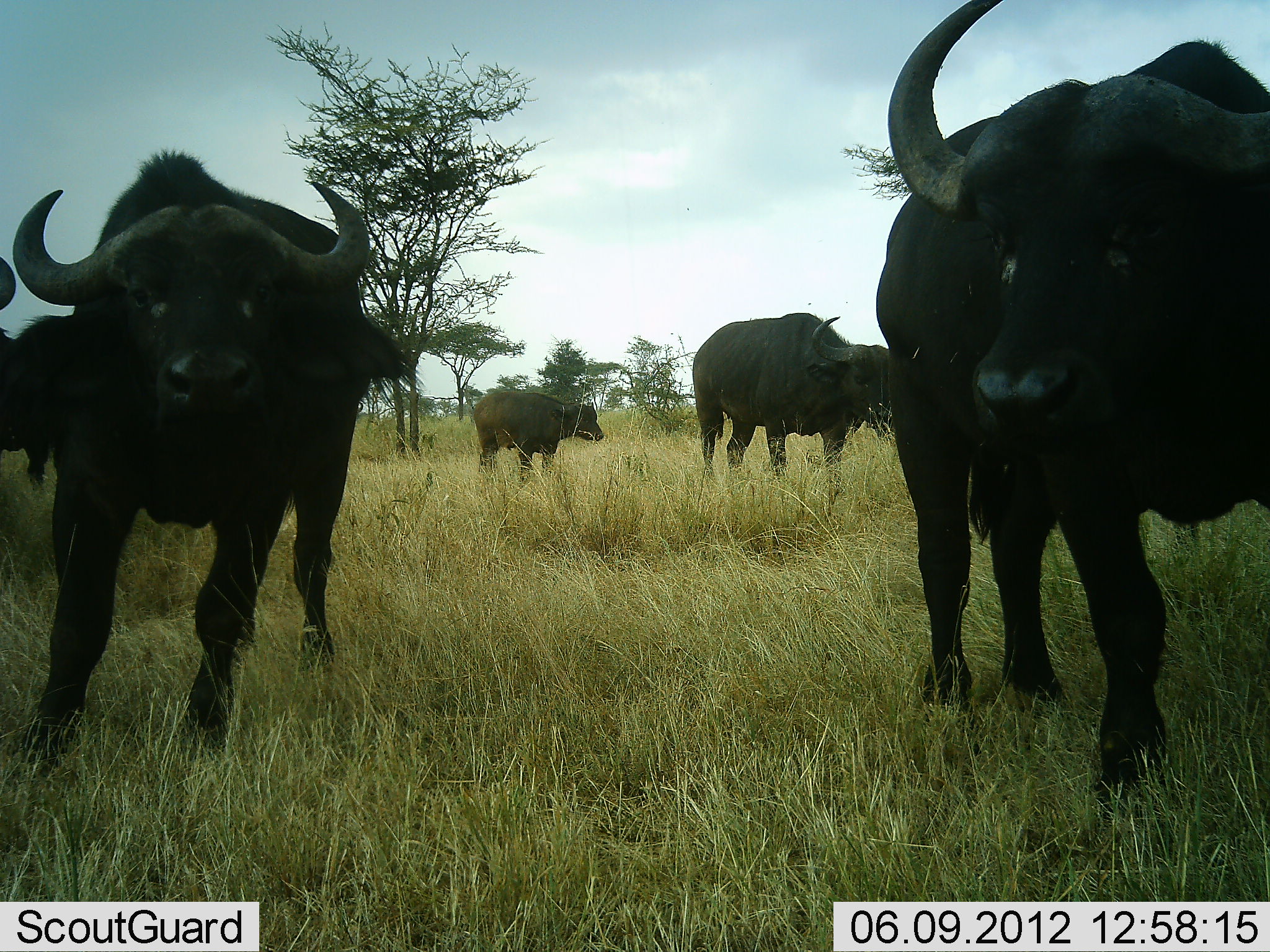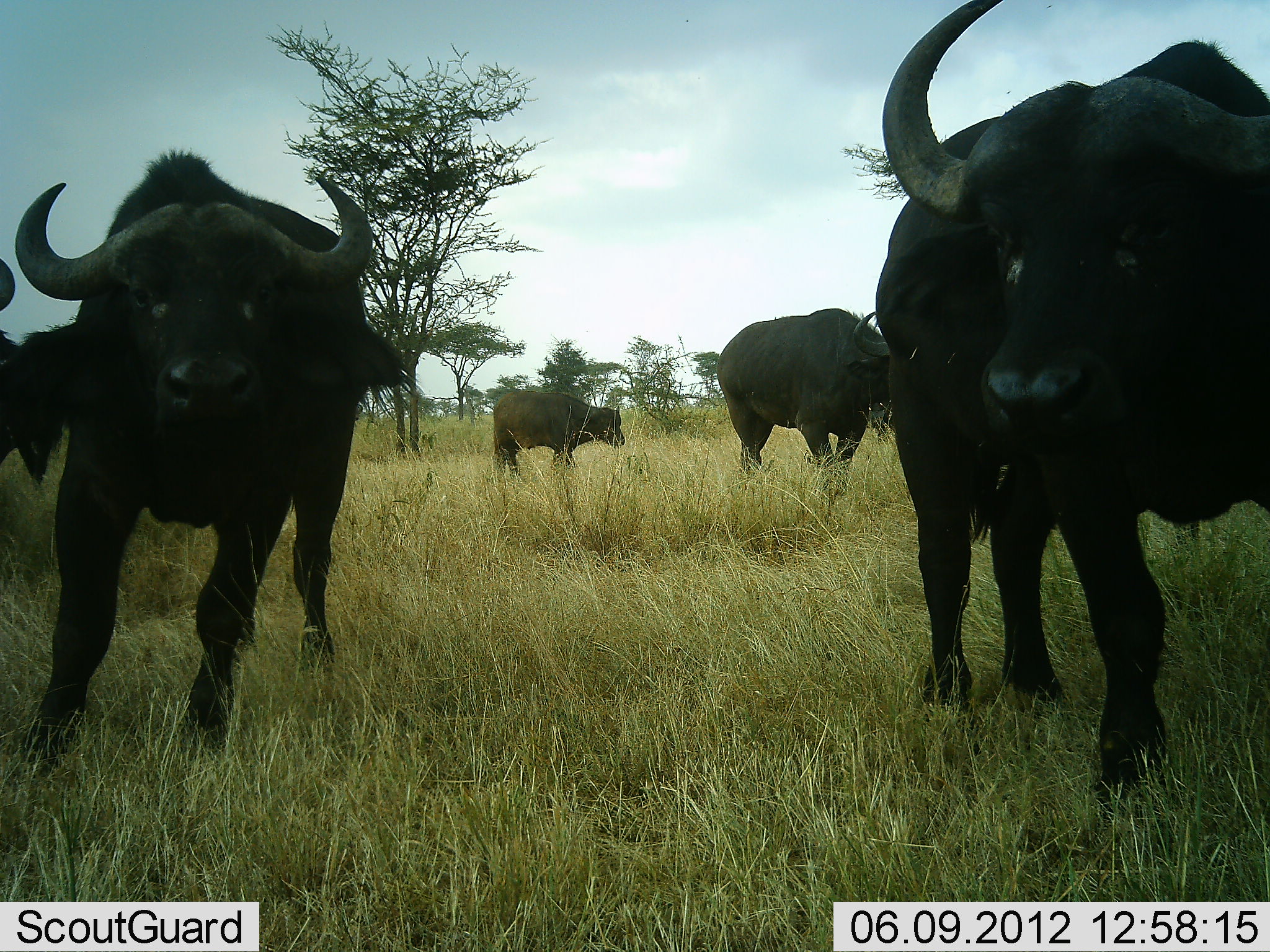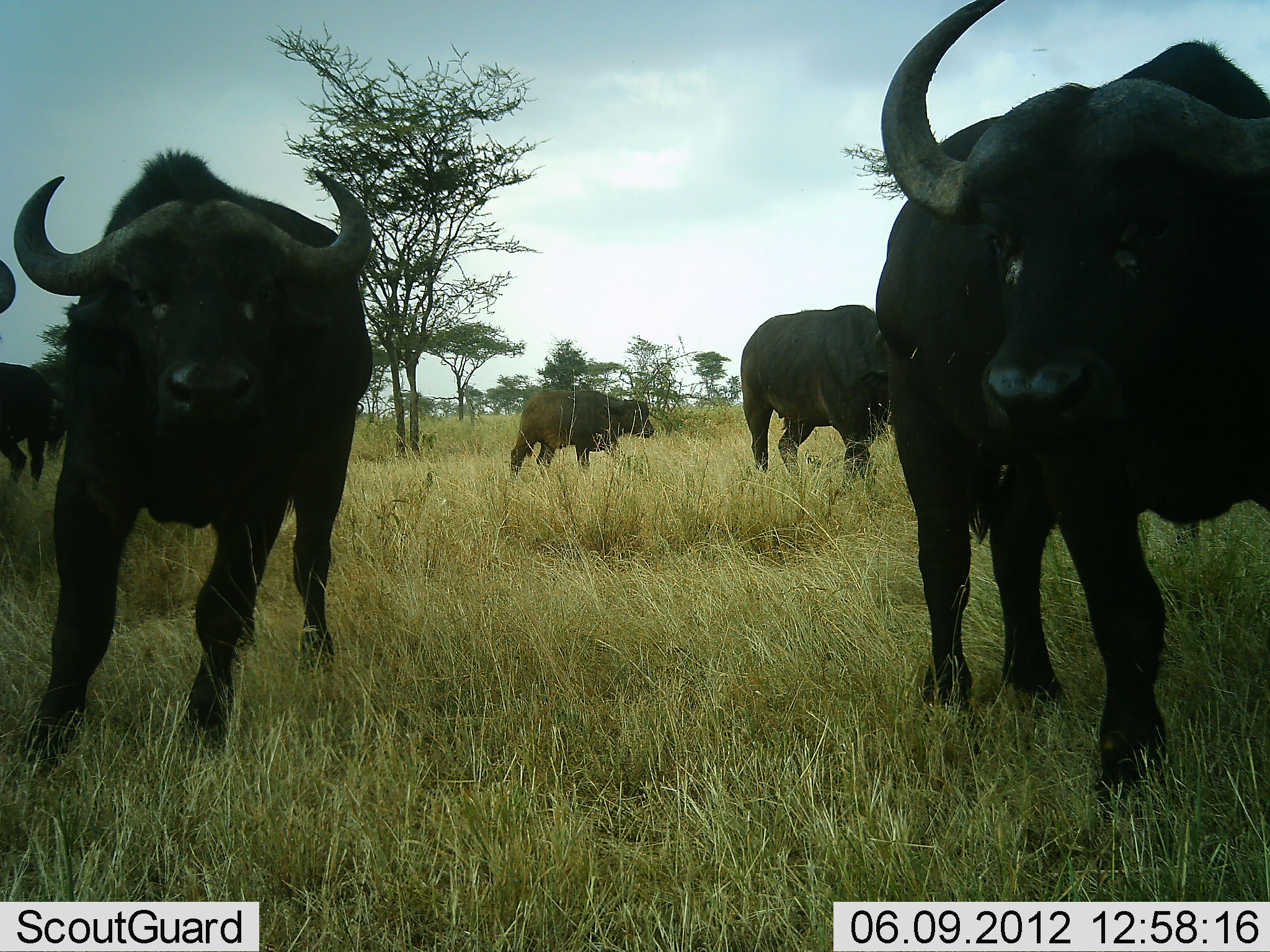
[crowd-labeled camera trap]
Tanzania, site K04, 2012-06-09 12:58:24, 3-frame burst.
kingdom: Animalia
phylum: Chordata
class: Mammalia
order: Artiodactyla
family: Bovidae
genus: Syncerus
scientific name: Syncerus caffer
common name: cape buffalo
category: buffalo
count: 6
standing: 70%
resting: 0%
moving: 60%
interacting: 0%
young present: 40%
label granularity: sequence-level